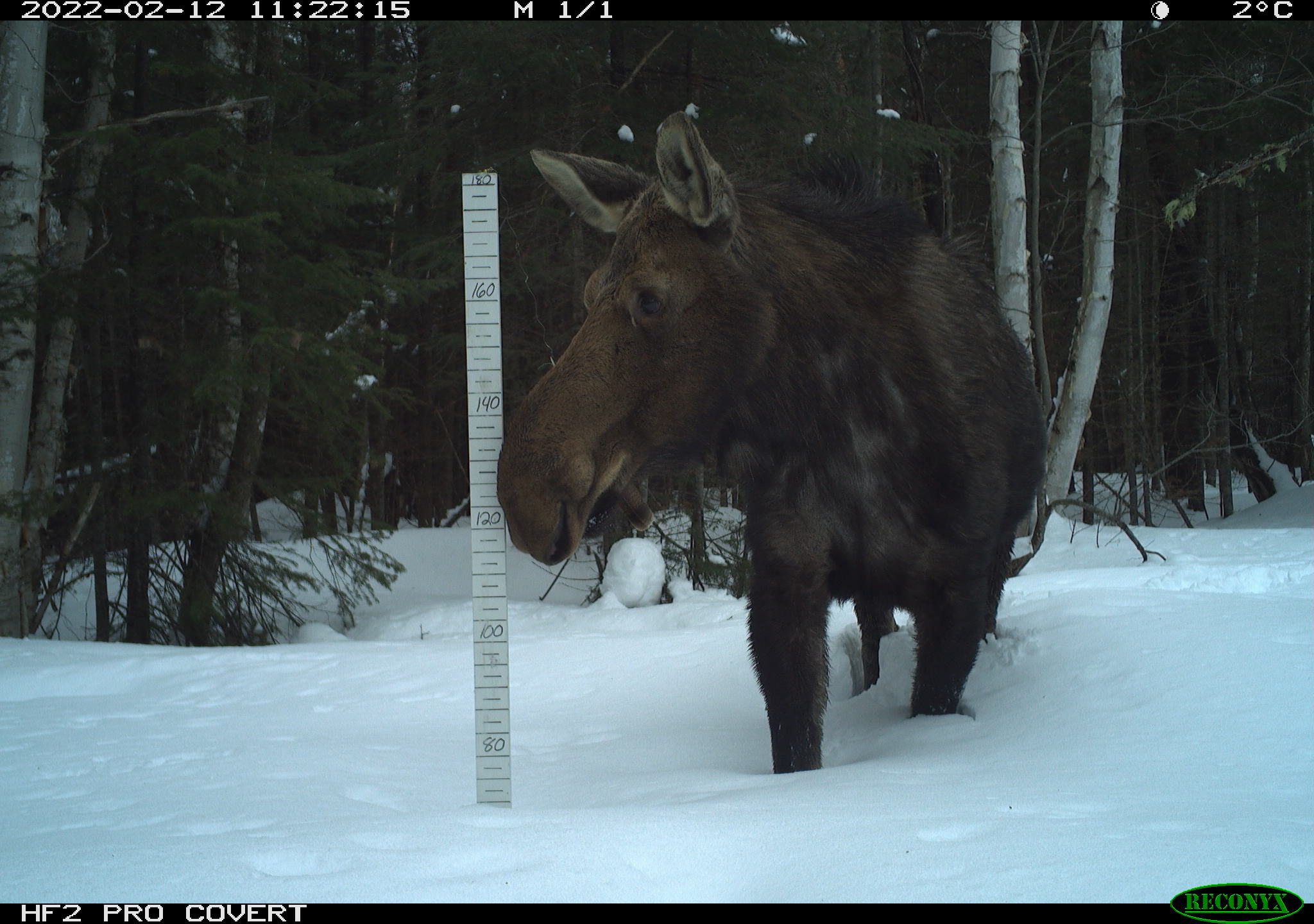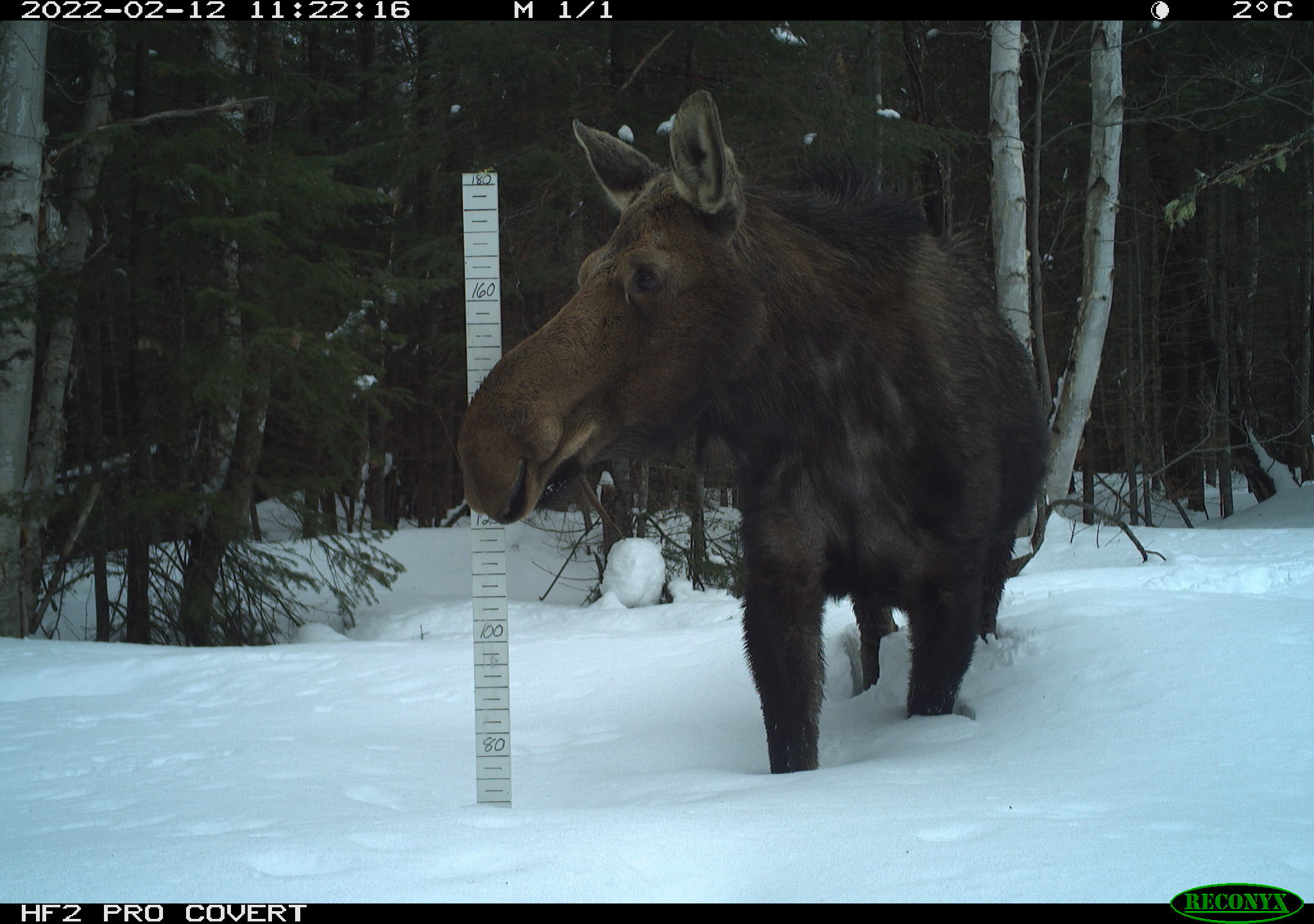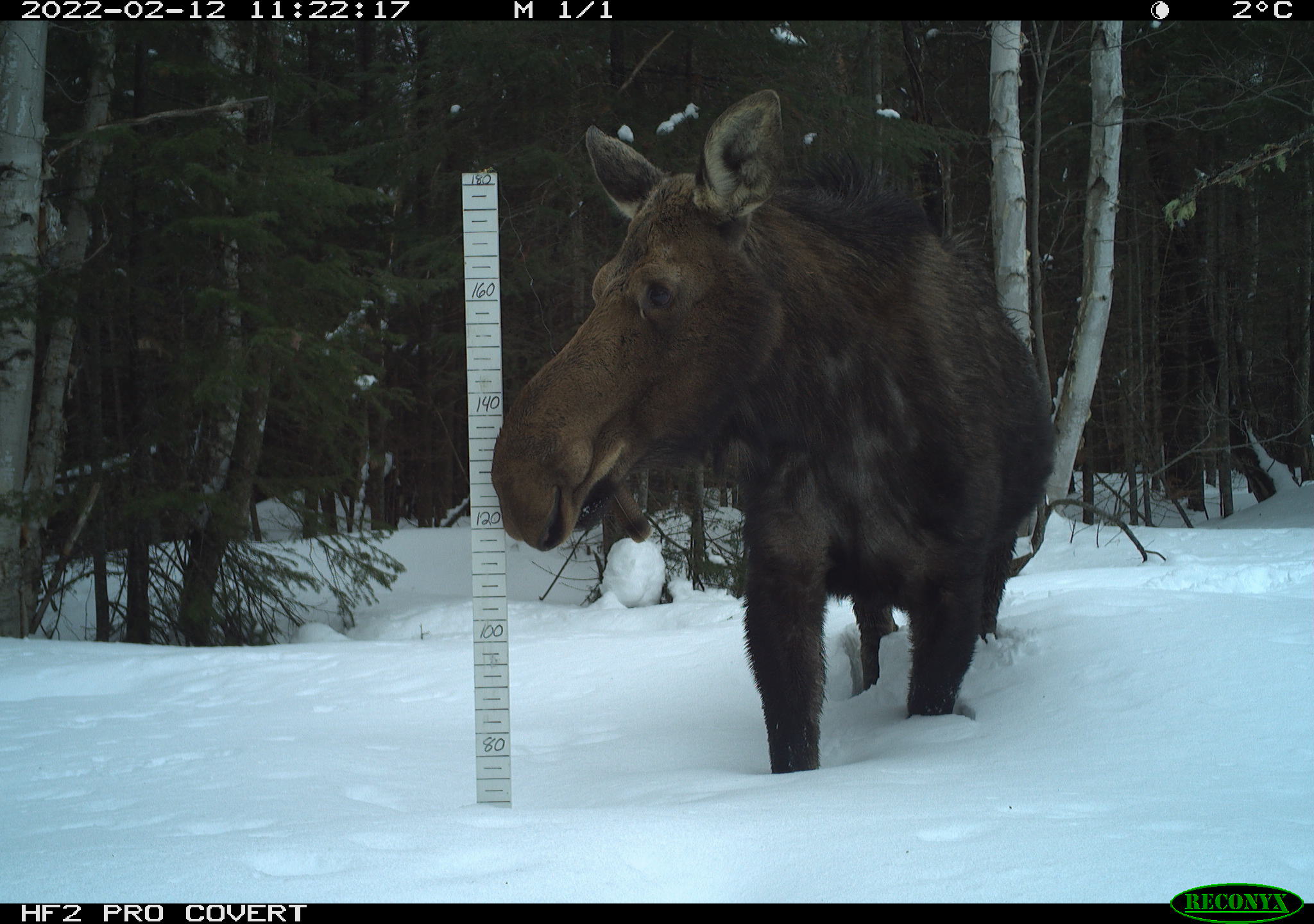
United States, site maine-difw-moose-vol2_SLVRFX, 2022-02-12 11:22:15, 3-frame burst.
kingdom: Animalia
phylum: Chordata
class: Mammalia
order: Artiodactyla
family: Cervidae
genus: Alces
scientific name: Alces alces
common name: moose